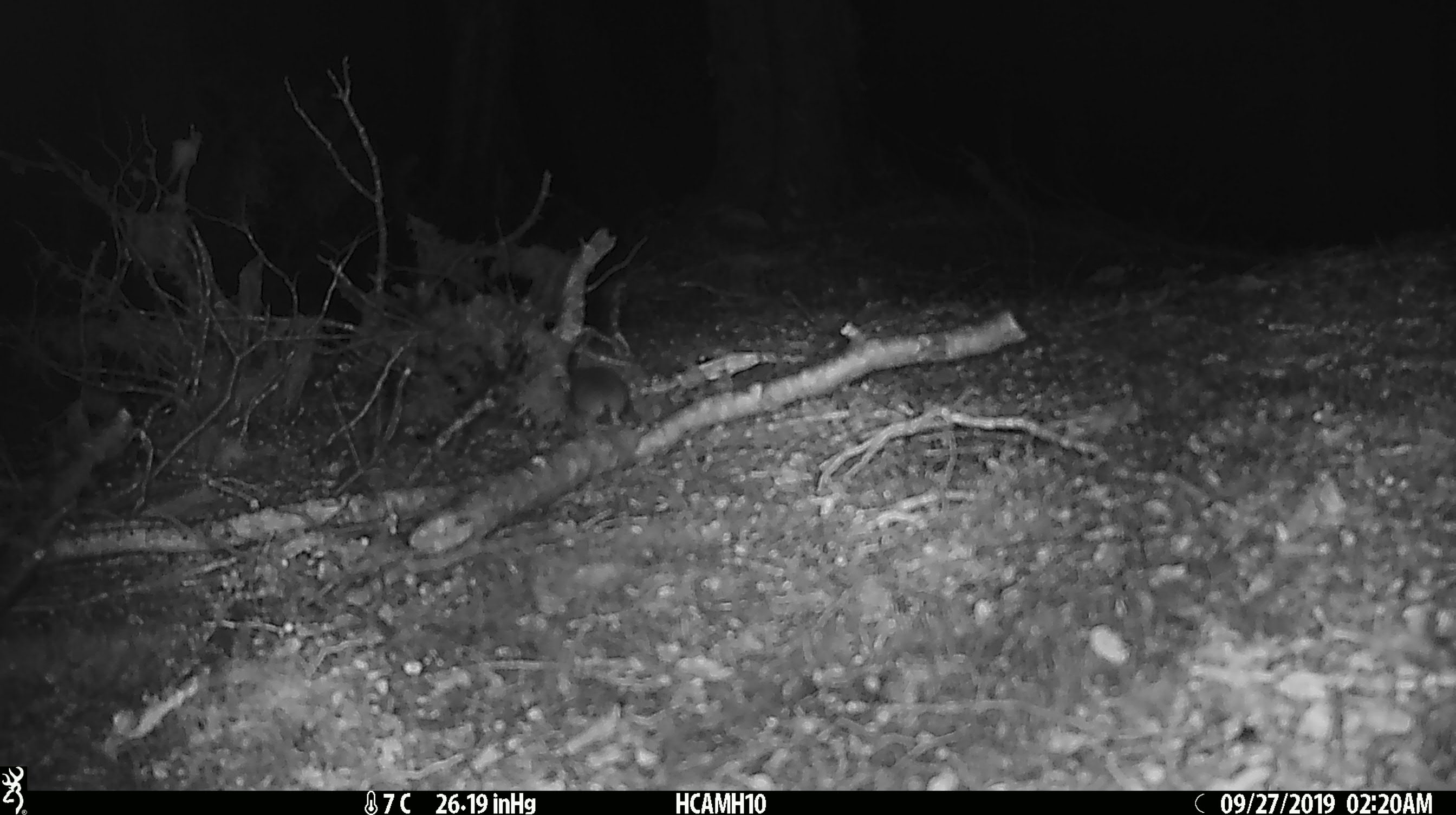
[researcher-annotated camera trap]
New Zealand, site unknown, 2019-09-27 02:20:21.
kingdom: Animalia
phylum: Chordata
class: Mammalia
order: Rodentia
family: Muridae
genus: Mus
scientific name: Mus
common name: mouse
Mouse (Mus).